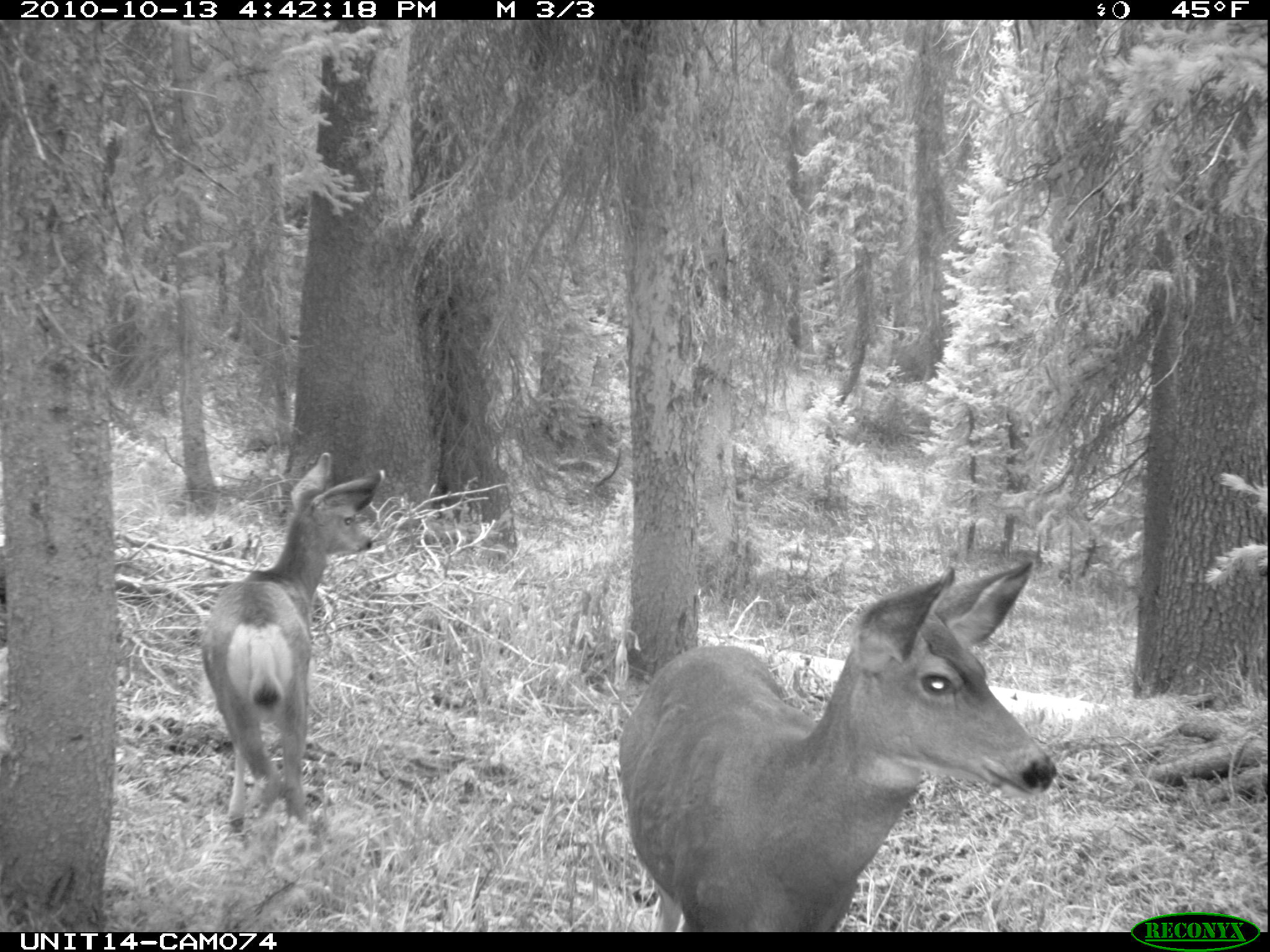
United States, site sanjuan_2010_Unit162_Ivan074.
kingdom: Animalia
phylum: Chordata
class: Mammalia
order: Artiodactyla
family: Cervidae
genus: Odocoileus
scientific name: Odocoileus hemionus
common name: mule deer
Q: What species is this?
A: Odocoileus hemionus (mule deer).